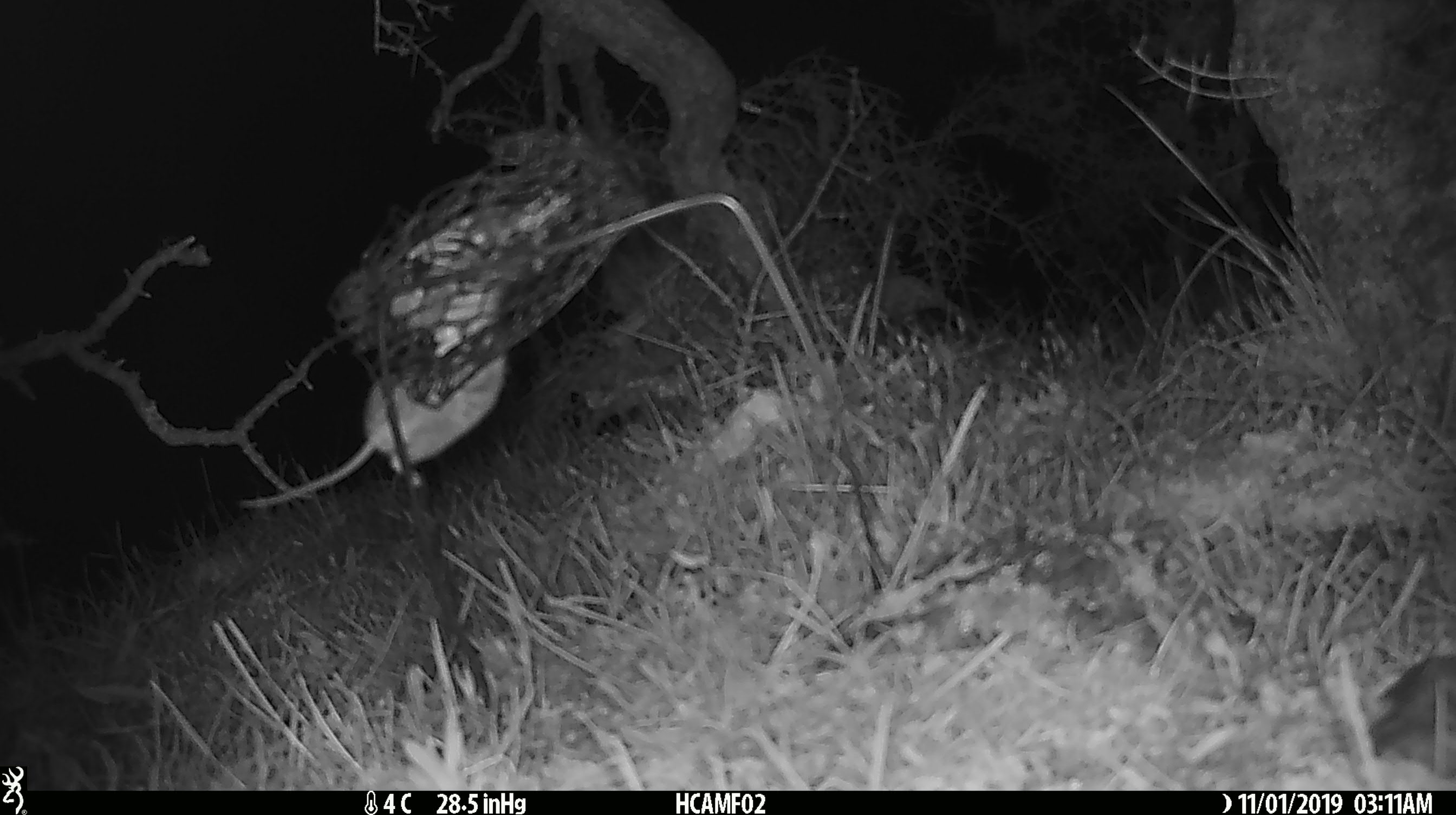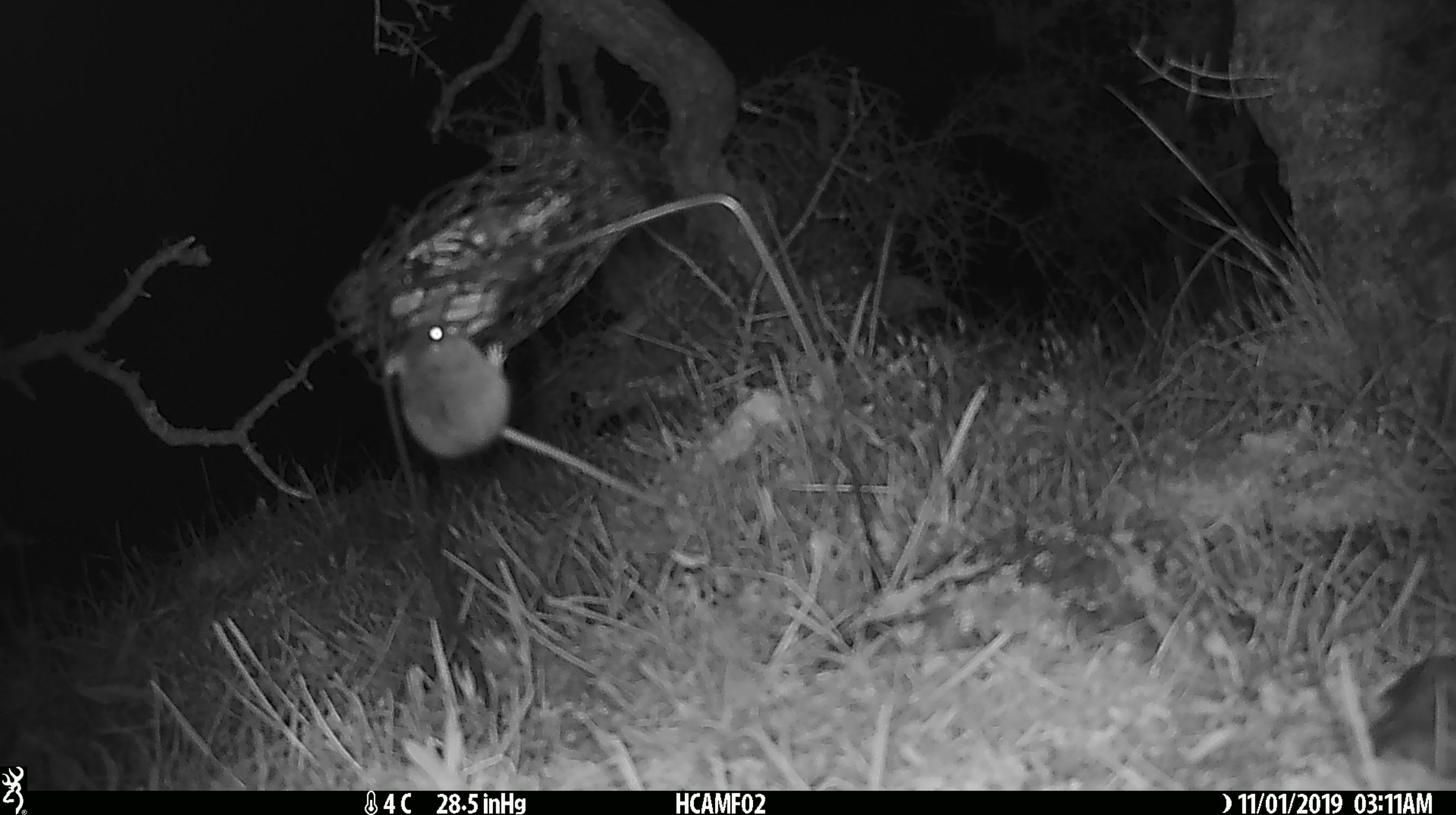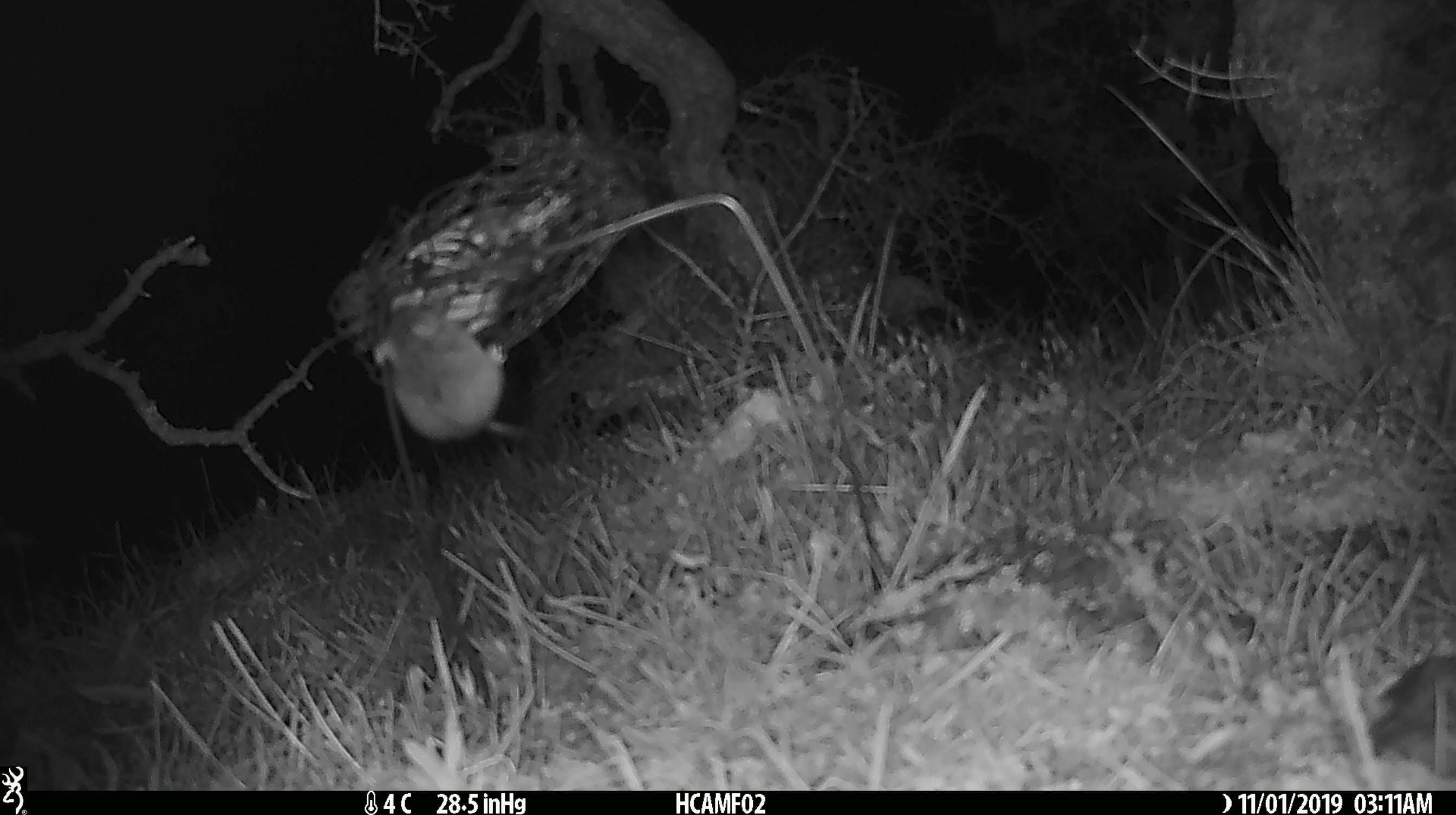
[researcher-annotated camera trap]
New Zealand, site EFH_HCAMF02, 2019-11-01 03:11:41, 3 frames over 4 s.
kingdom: Animalia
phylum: Chordata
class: Mammalia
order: Rodentia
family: Muridae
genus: Mus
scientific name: Mus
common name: mouse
Mouse (Mus).